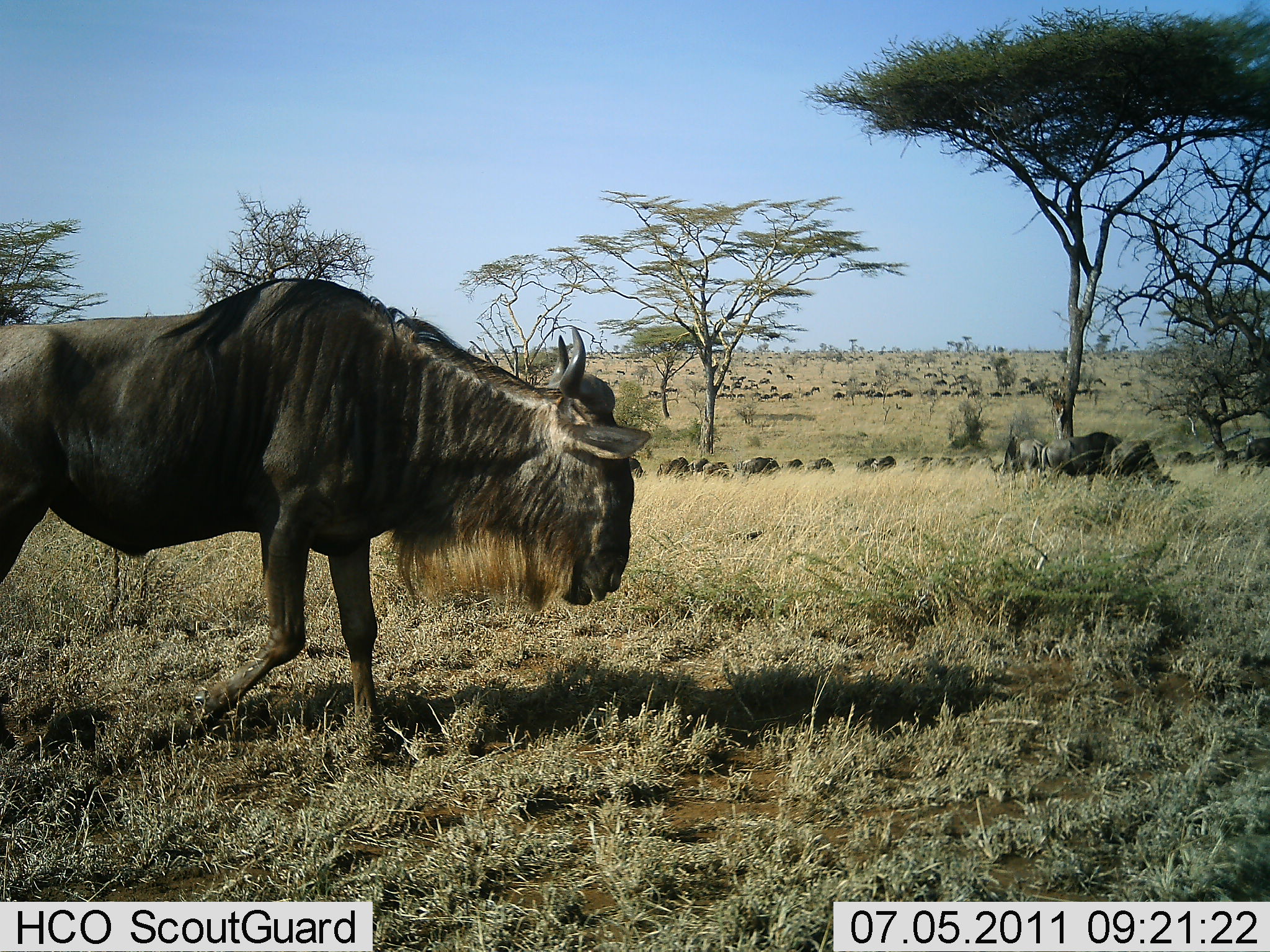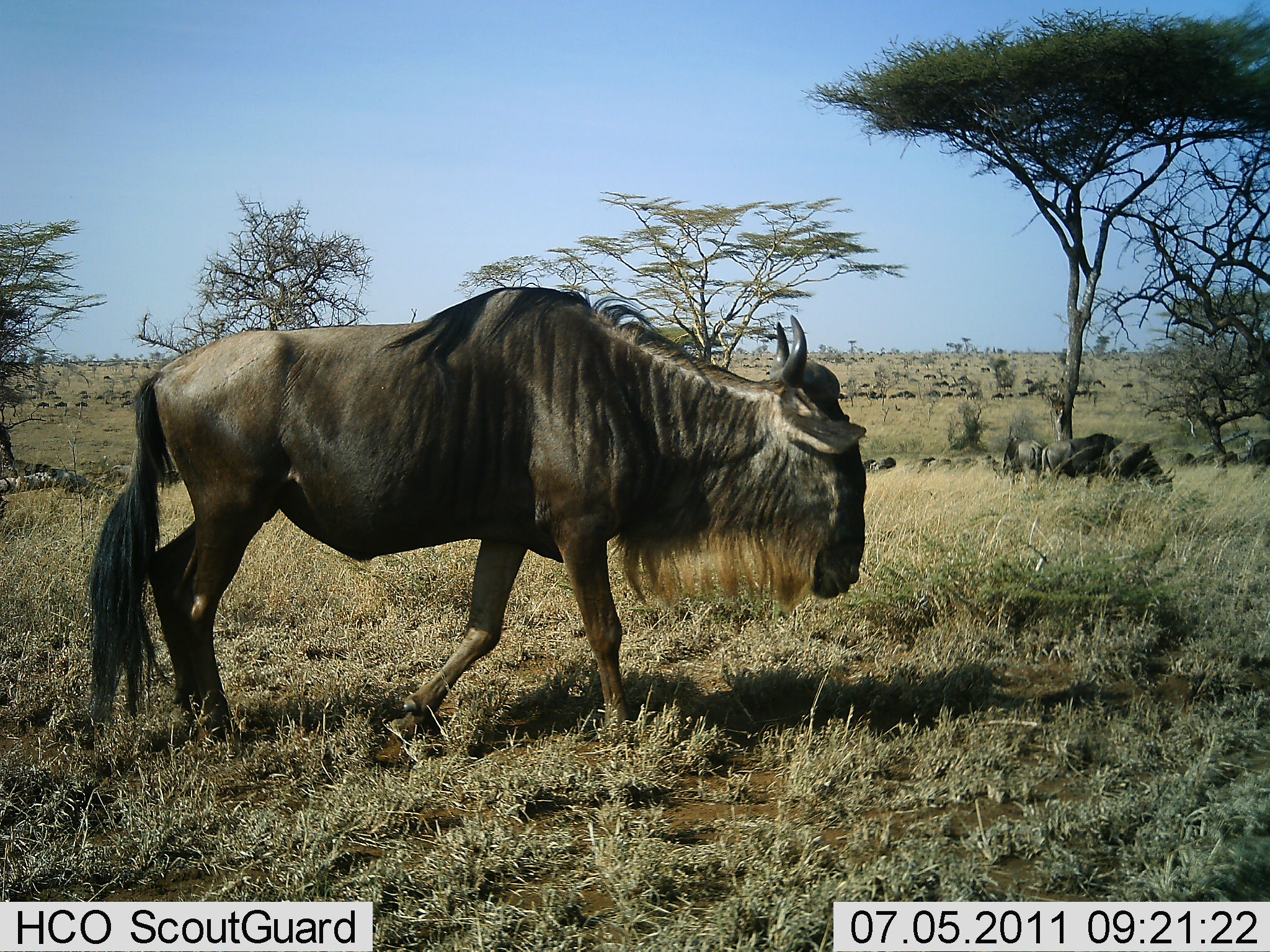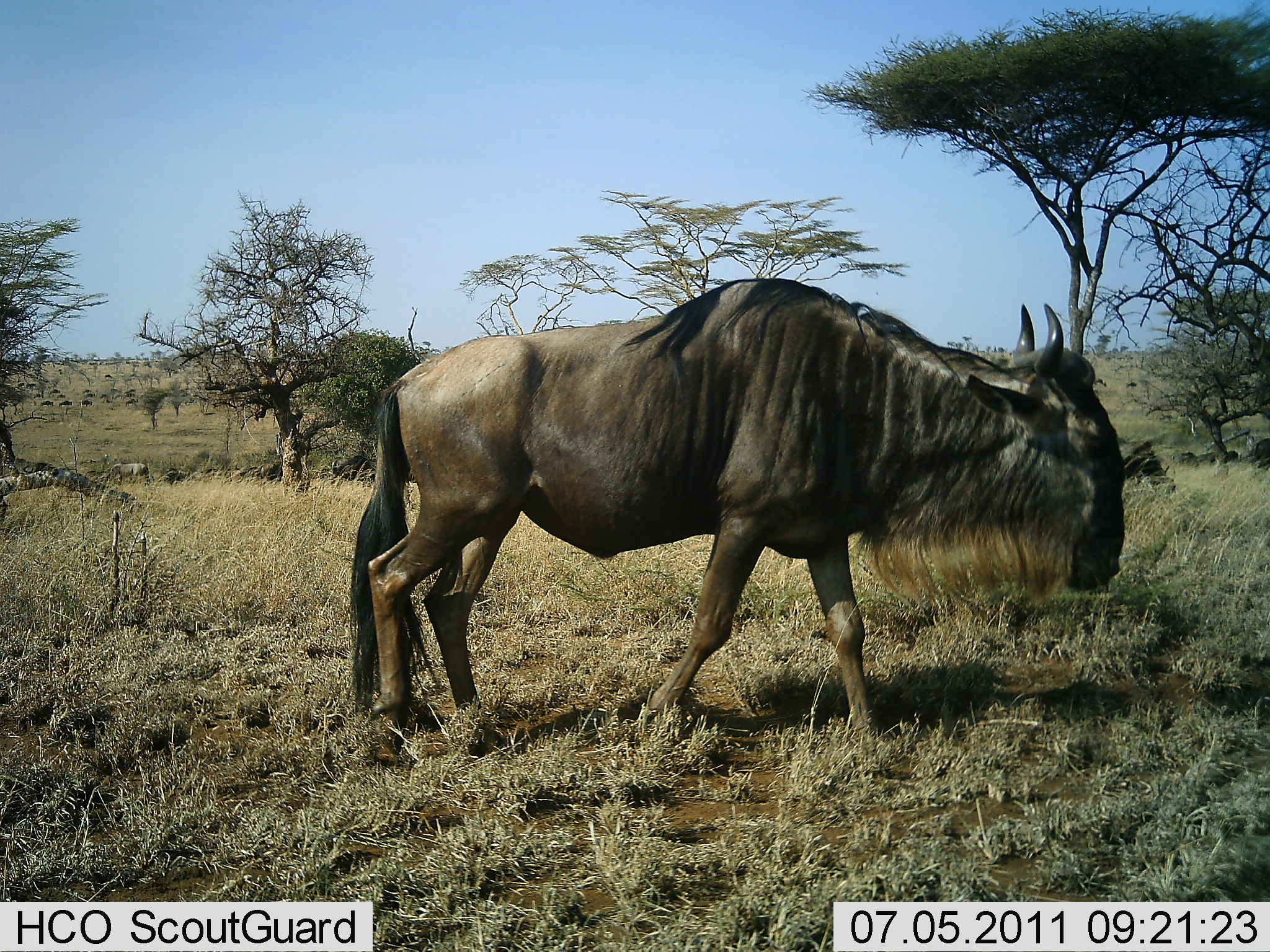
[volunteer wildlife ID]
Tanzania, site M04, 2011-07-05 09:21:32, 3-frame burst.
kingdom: Animalia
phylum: Chordata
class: Mammalia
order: Artiodactyla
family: Bovidae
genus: Connochaetes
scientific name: Connochaetes taurinus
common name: blue wildebeest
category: wildebeest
Wildebeest (blue wildebeest) (Connochaetes taurinus), count 11-50. Behavior (volunteer vote fractions): standing 21%, resting 7%, moving 100%, interacting 0%. Young present (vote fraction): 0%. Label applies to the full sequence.